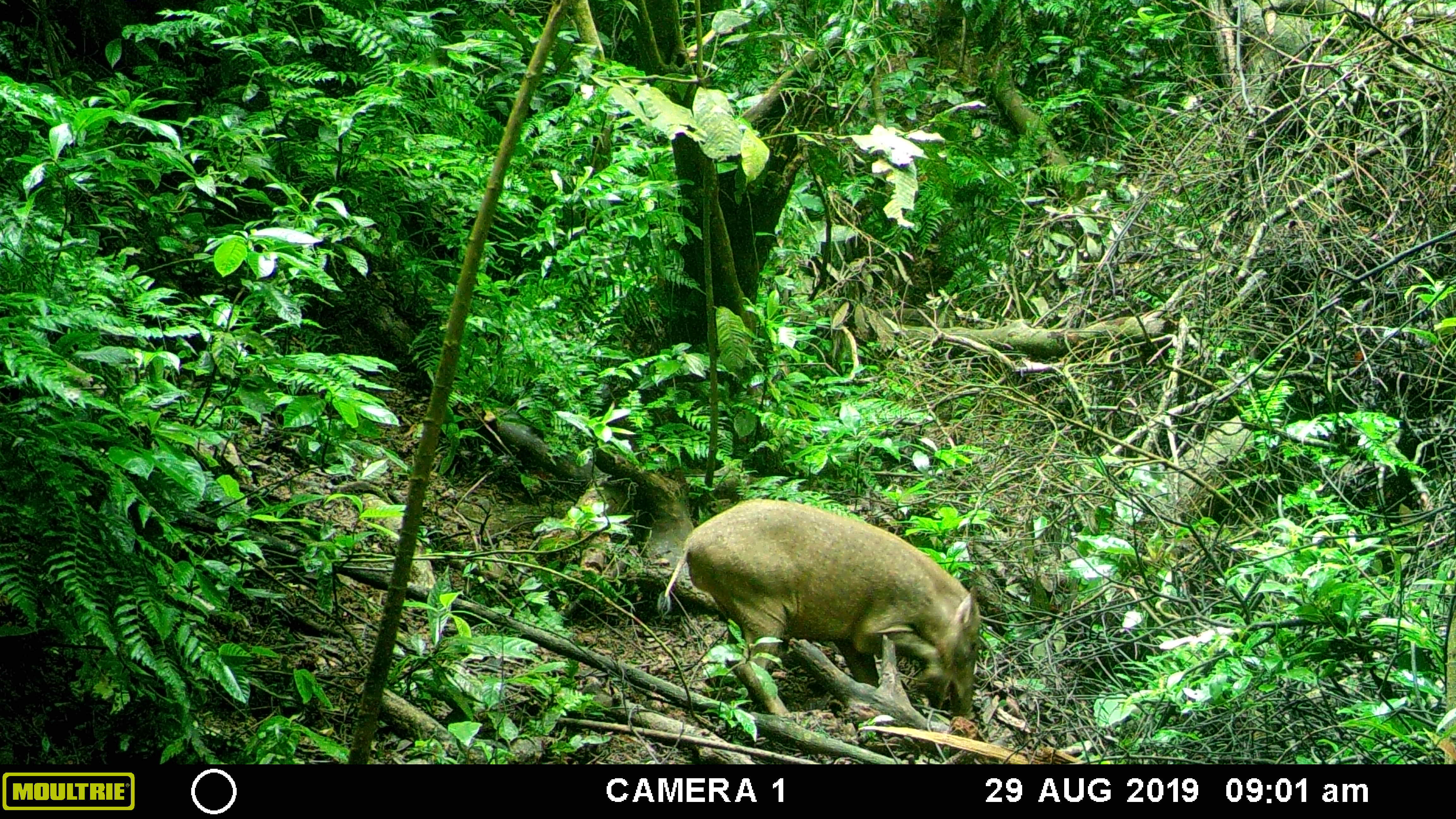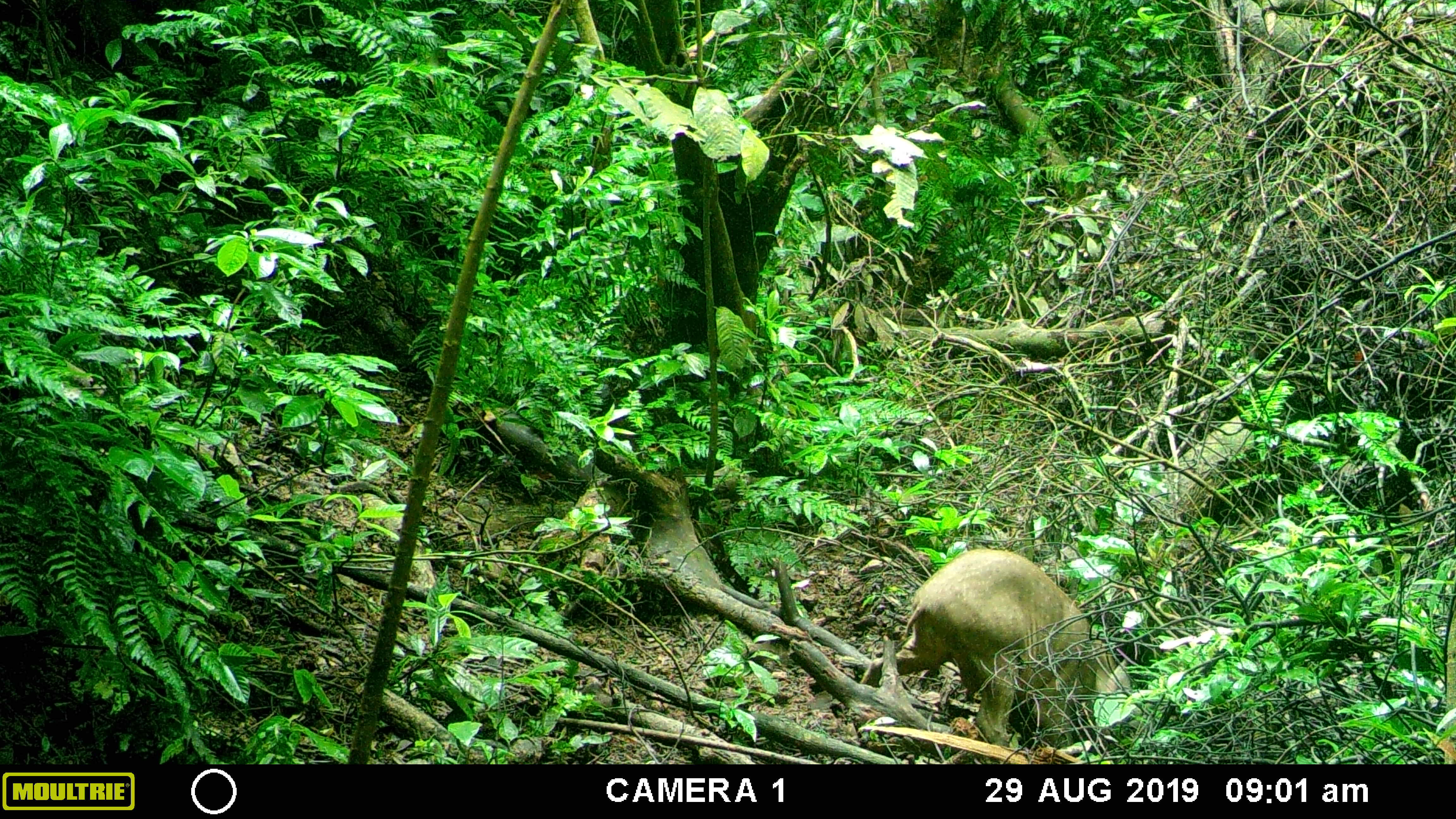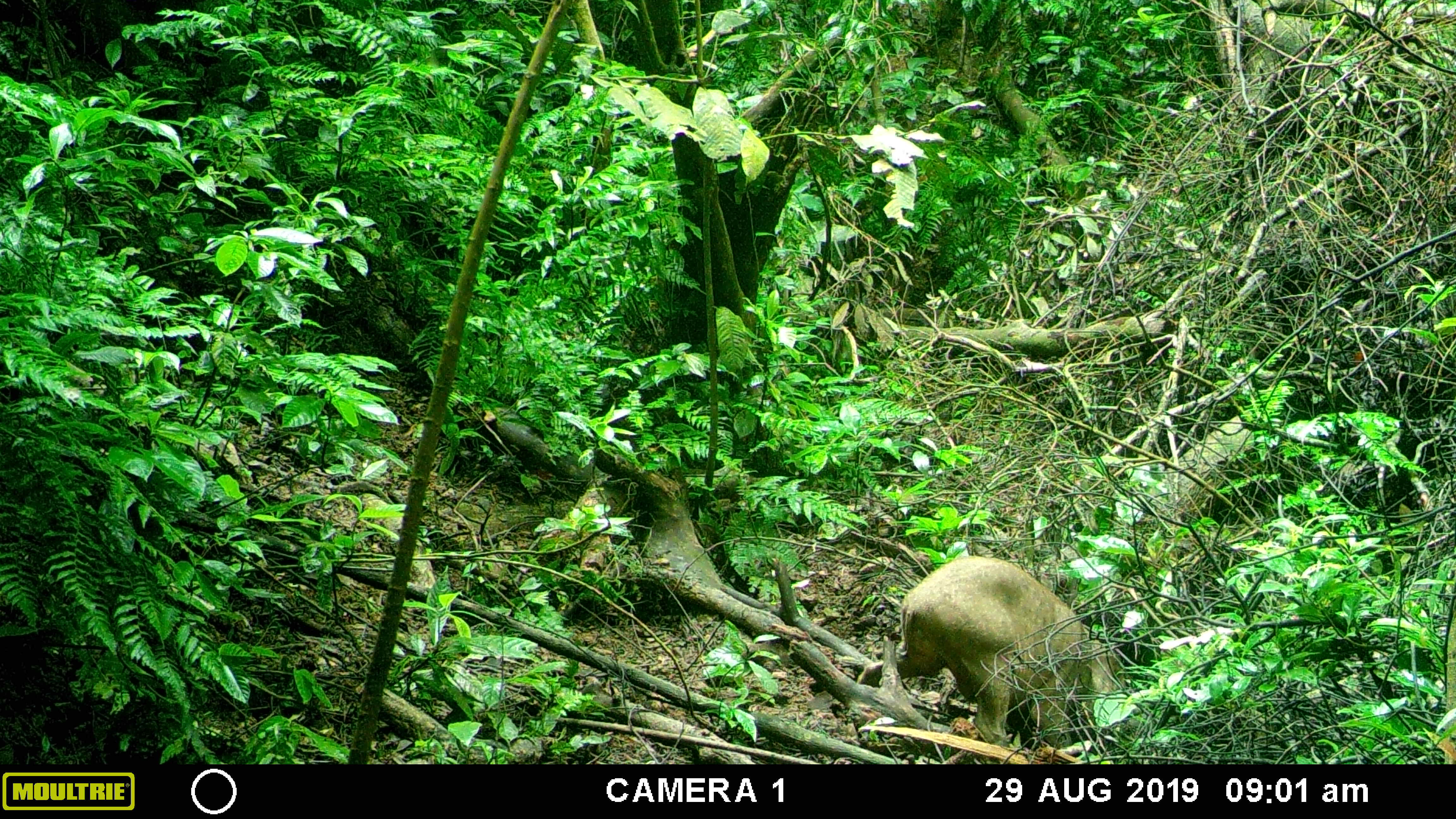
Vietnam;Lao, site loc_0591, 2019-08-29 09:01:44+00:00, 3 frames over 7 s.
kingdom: Animalia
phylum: Chordata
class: Mammalia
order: Artiodactyla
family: Suidae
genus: Sus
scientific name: Sus scrofa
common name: eurasian wild pig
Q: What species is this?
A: Eurasian wild pig (Sus scrofa).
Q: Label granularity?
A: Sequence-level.